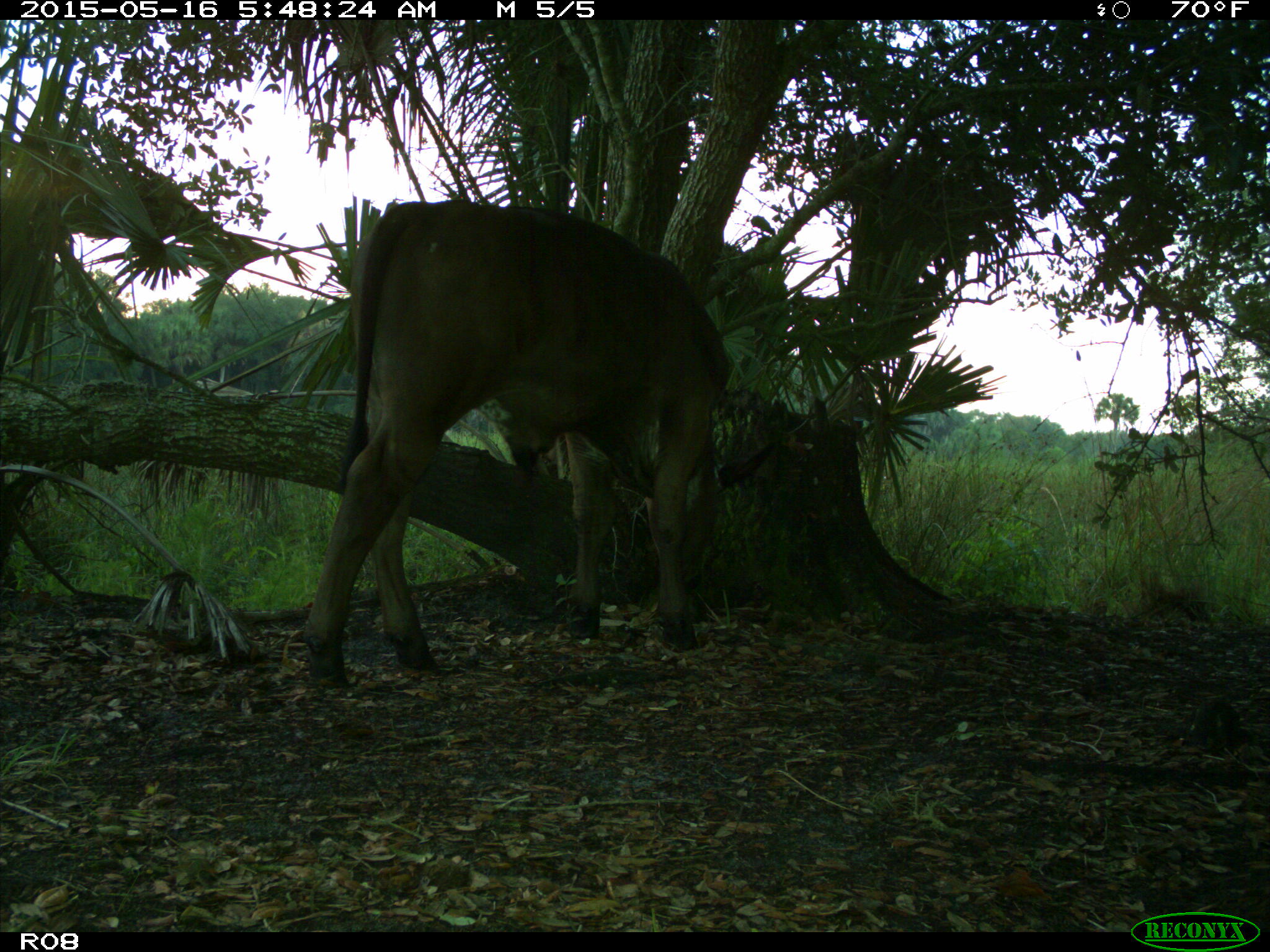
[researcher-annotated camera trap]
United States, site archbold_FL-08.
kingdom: Animalia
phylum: Chordata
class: Mammalia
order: Artiodactyla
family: Bovidae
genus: Bos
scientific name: Bos taurus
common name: domestic cow